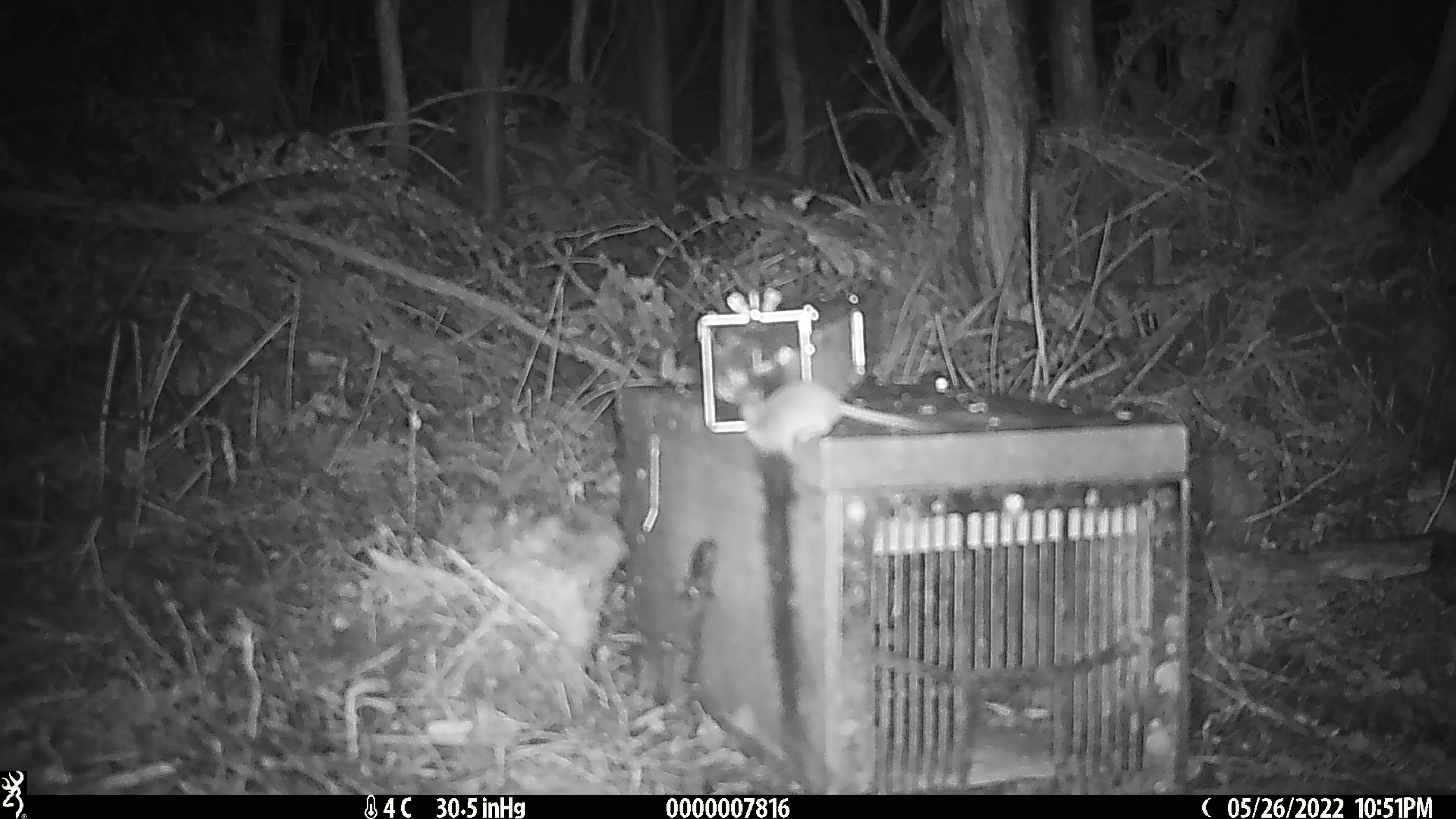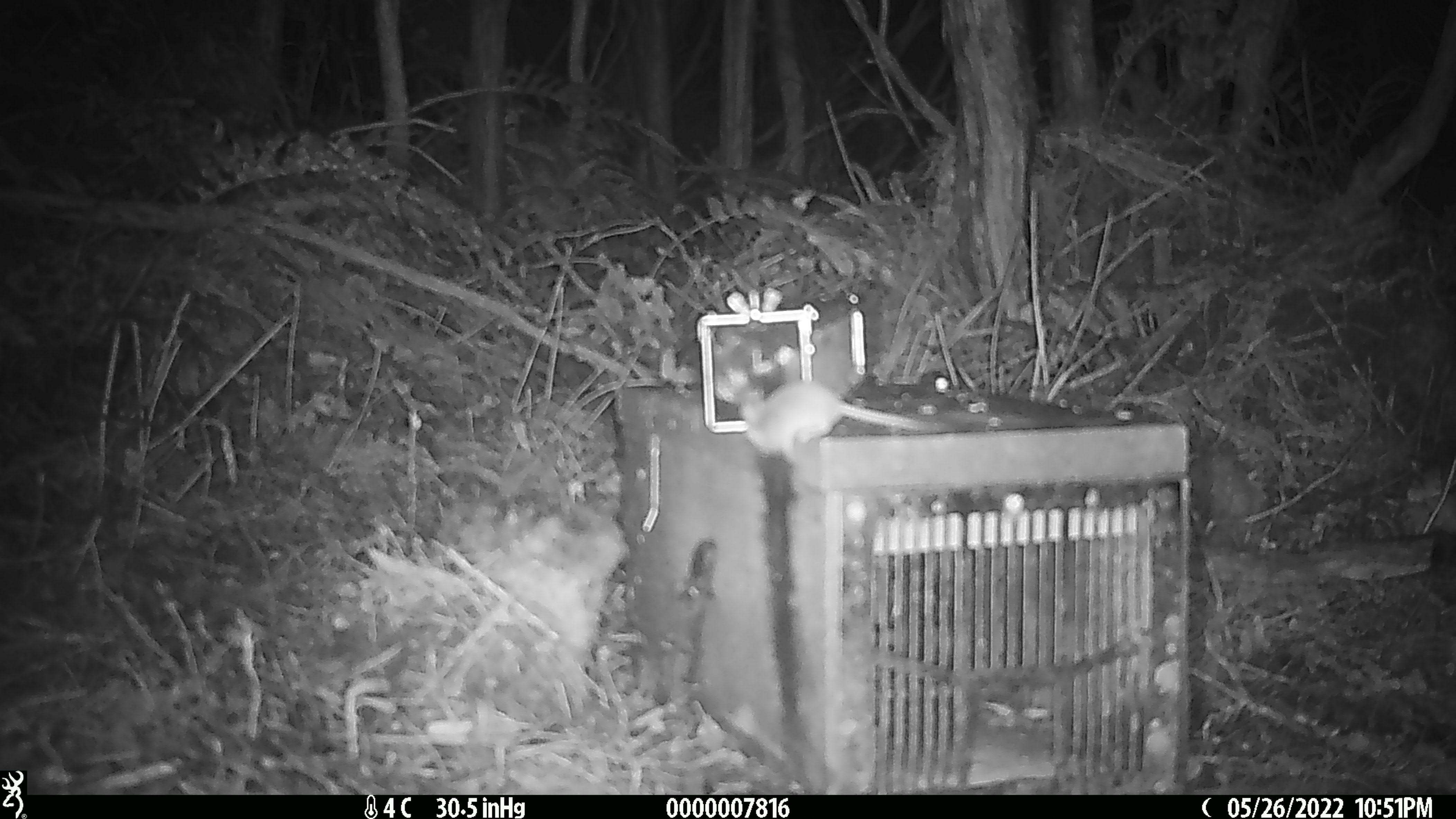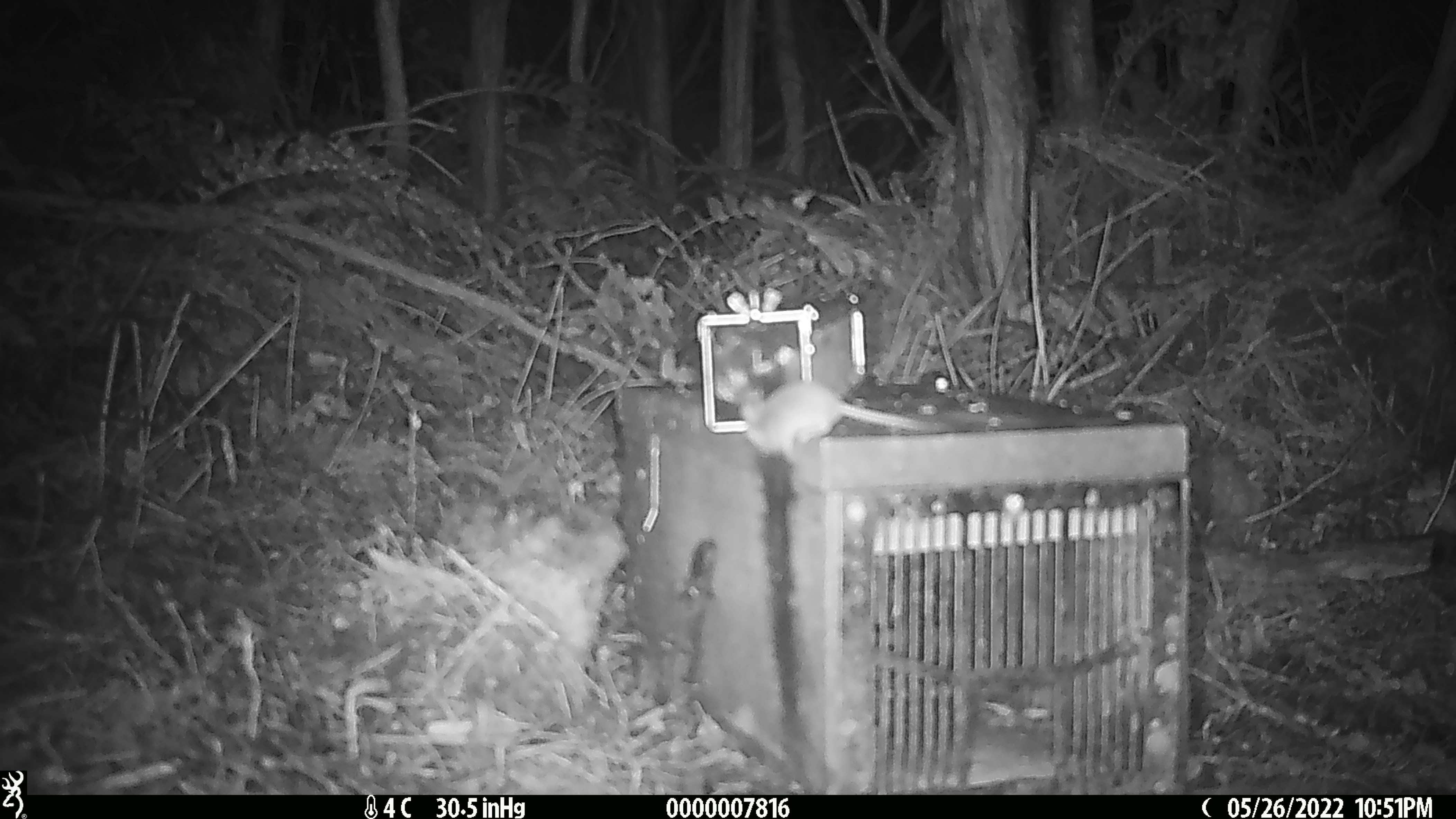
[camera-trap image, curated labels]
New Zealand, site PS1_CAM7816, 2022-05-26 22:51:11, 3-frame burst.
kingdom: Animalia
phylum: Chordata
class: Mammalia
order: Rodentia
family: Muridae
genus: Mus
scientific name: Mus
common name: mouse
Mouse (Mus).